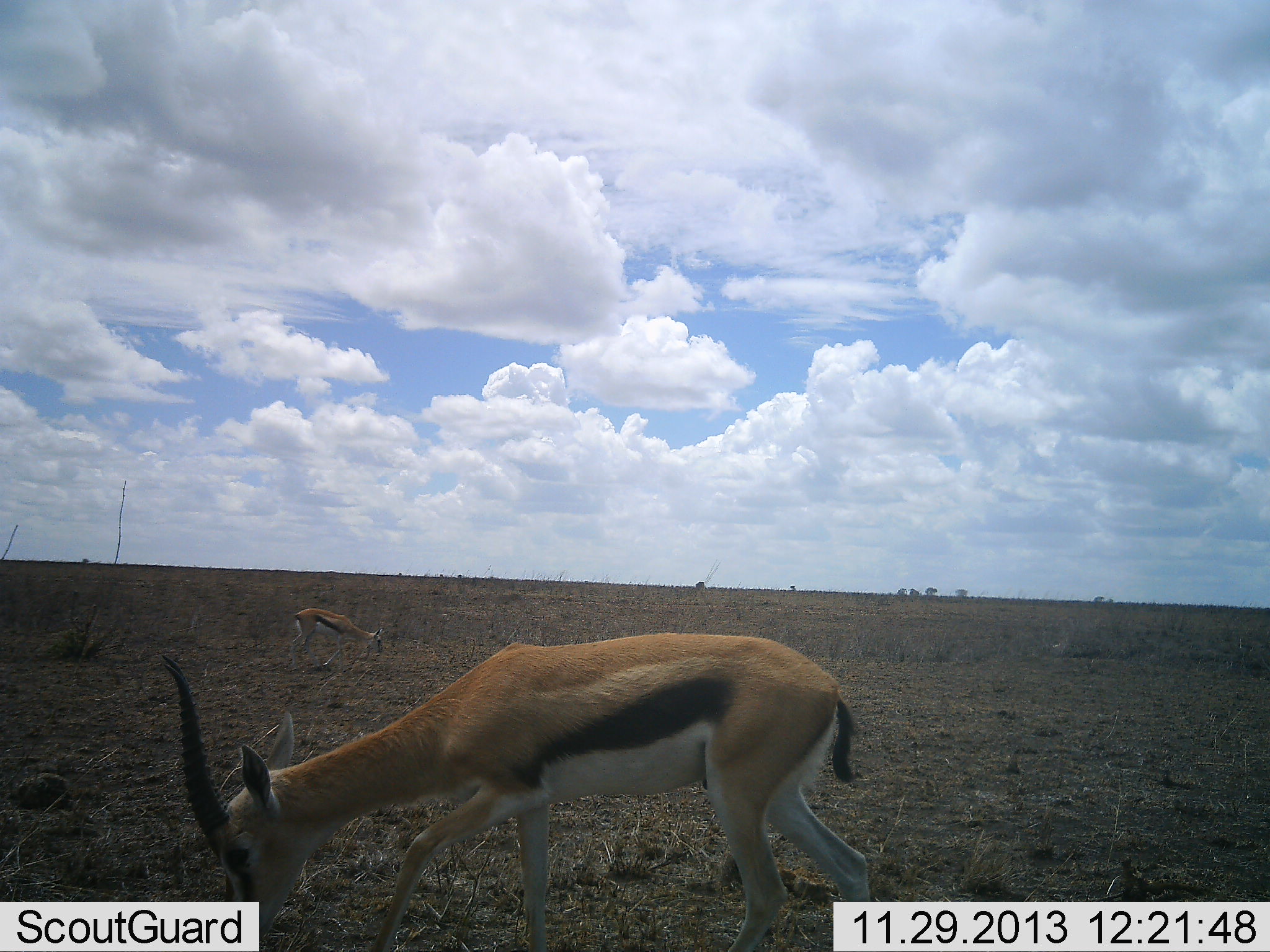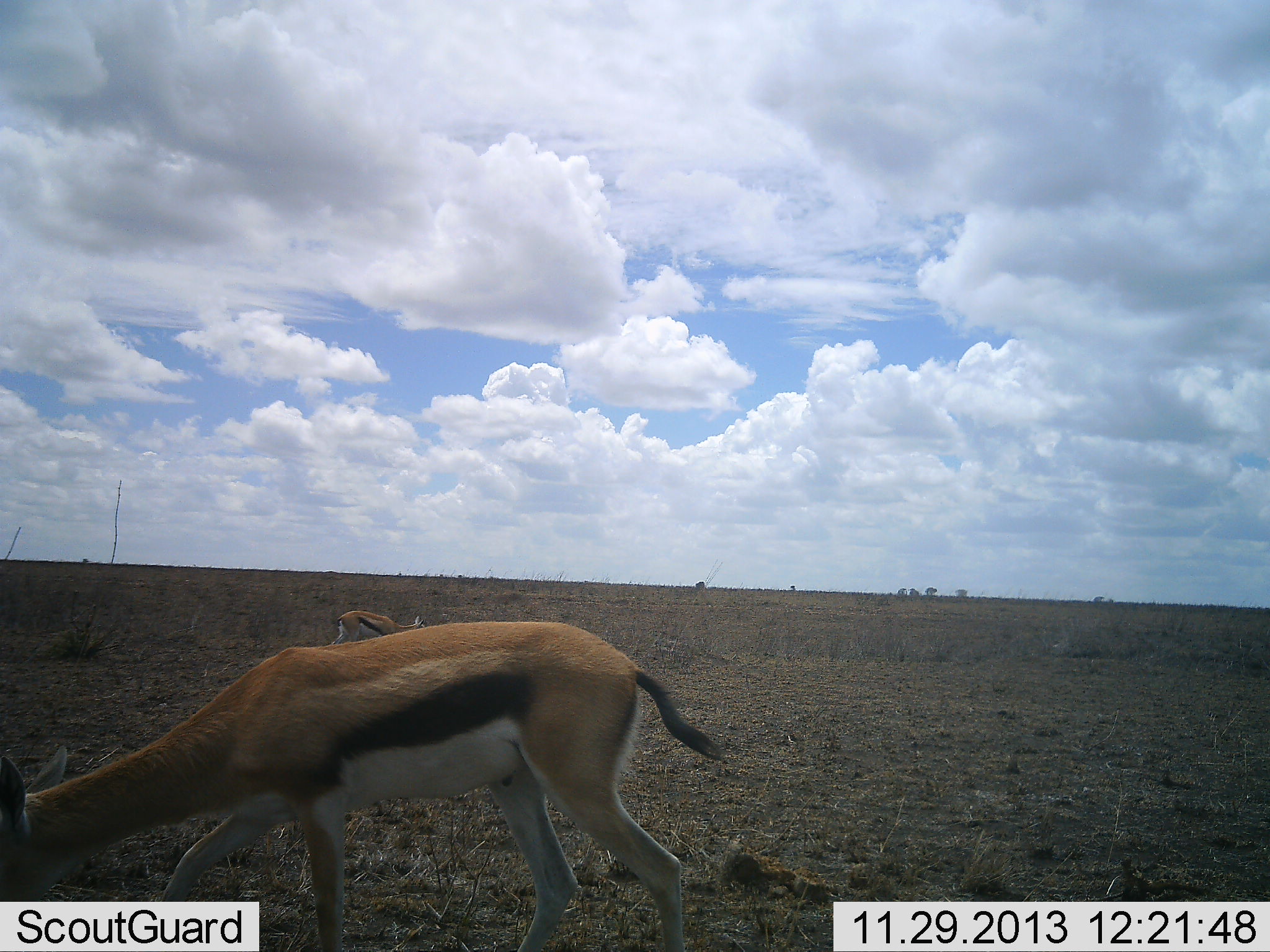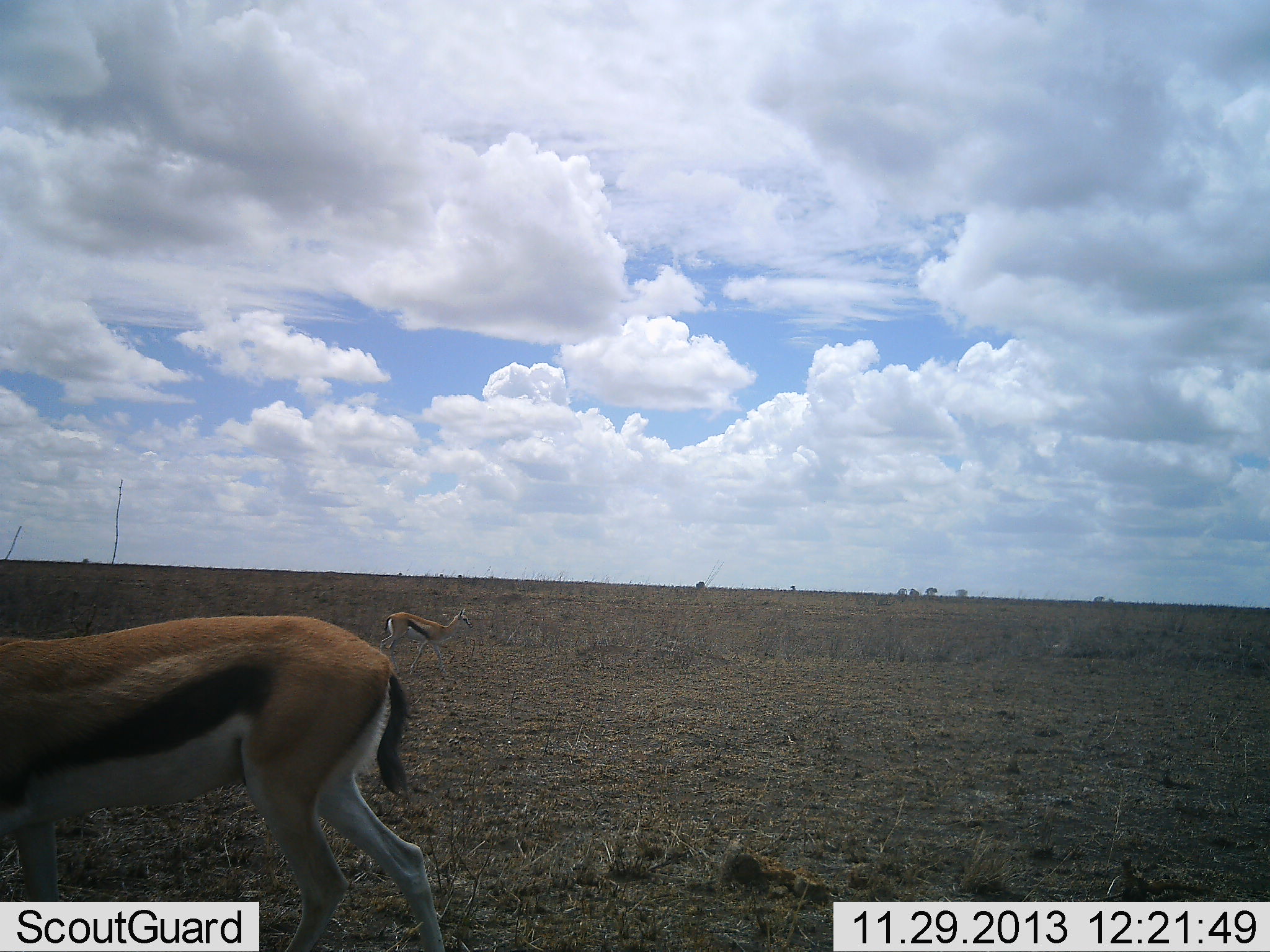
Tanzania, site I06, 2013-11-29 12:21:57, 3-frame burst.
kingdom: Animalia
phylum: Chordata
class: Mammalia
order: Artiodactyla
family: Bovidae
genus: Eudorcas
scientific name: Eudorcas thomsonii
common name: thomson's gazelle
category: gazellethomsons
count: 2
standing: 10%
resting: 0%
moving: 70%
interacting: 0%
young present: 0%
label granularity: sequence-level